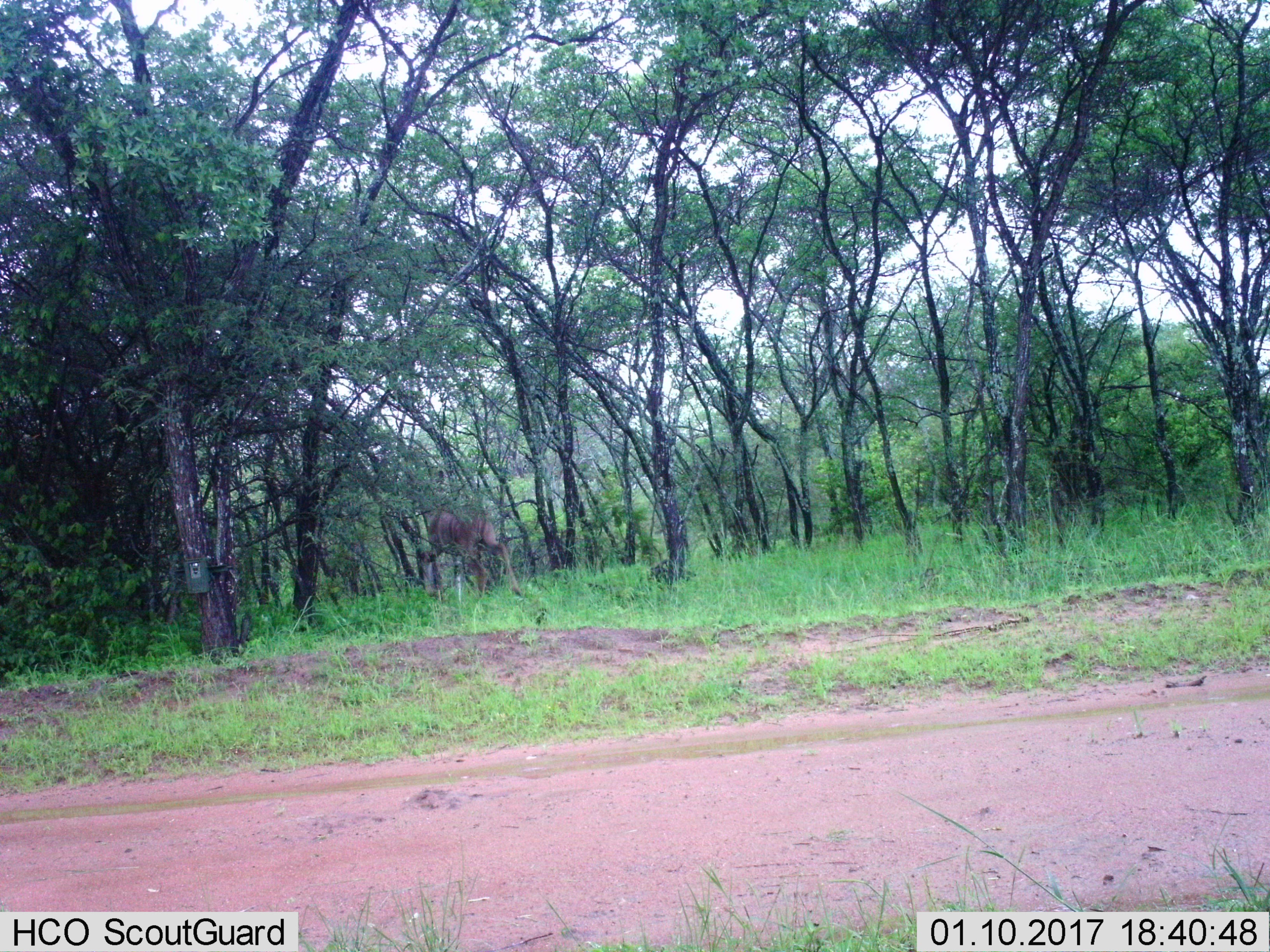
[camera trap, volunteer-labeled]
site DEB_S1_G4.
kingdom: Animalia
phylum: Chordata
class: Mammalia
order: Artiodactyla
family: Bovidae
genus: Tragelaphus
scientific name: Tragelaphus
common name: kudu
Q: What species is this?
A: Kudu (Tragelaphus).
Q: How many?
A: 1.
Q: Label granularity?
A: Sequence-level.